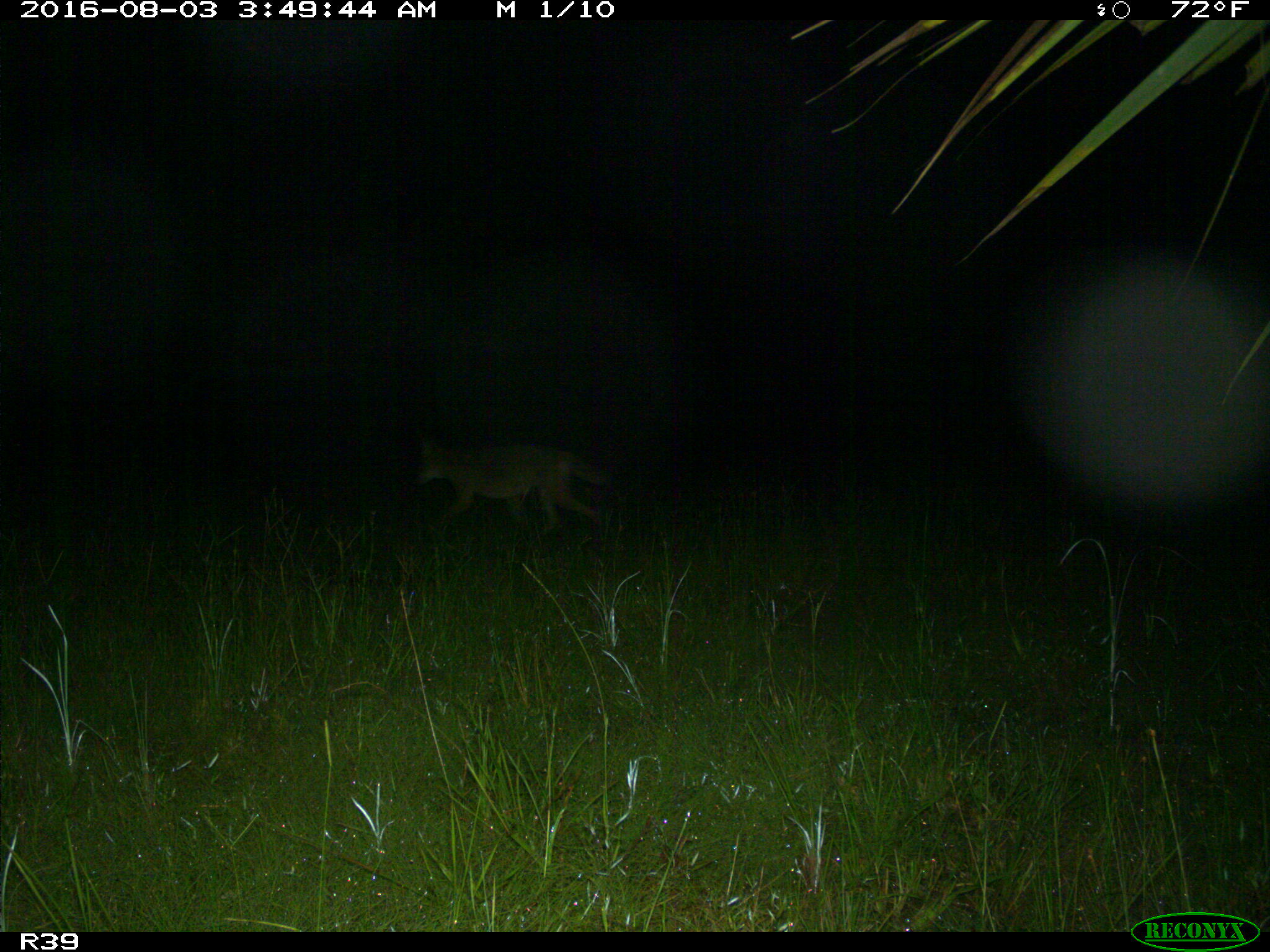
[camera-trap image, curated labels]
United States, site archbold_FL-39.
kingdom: Animalia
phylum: Chordata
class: Mammalia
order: Carnivora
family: Felidae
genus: Lynx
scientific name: Lynx rufus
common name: bobcat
Lynx rufus (bobcat).